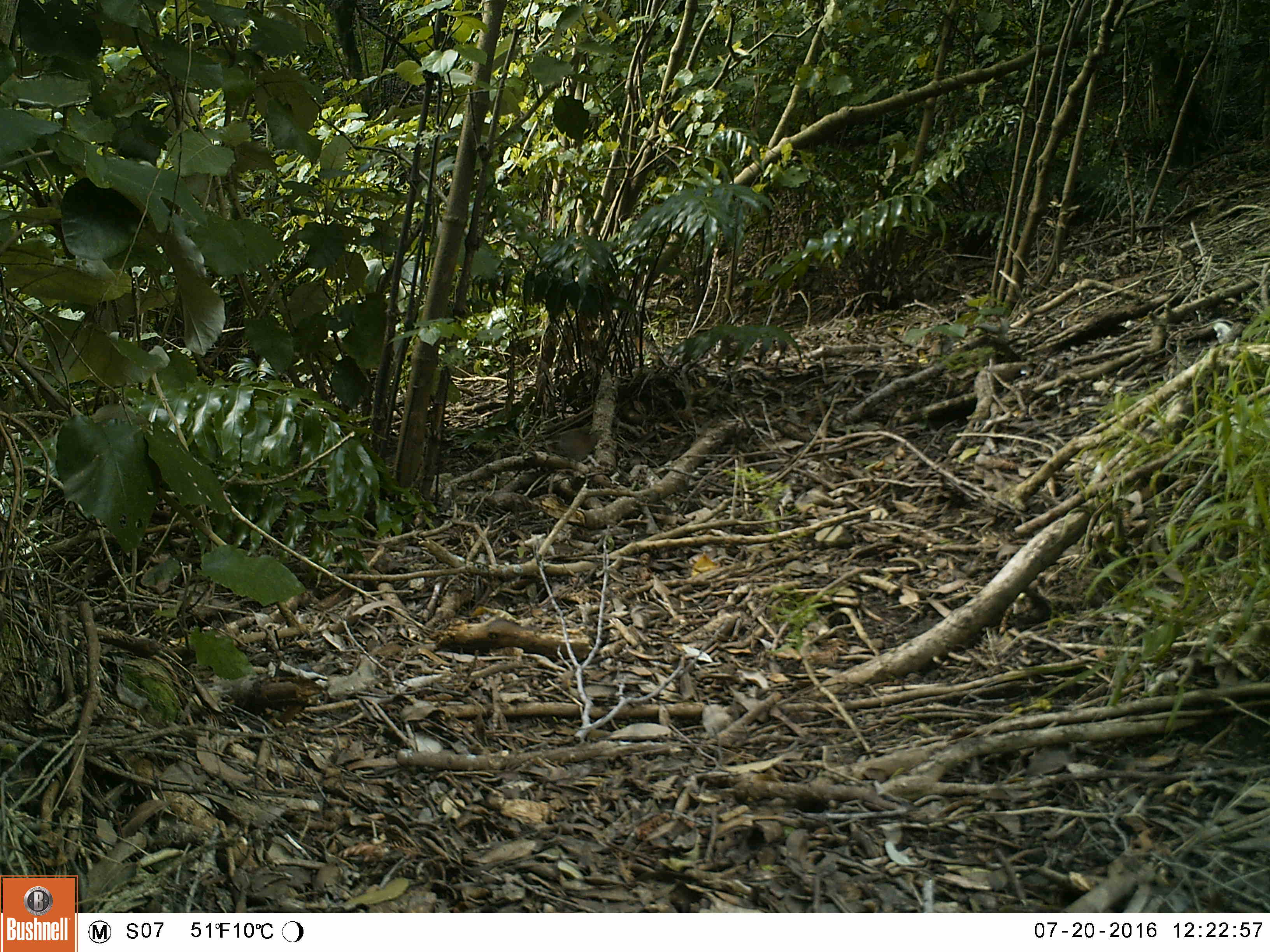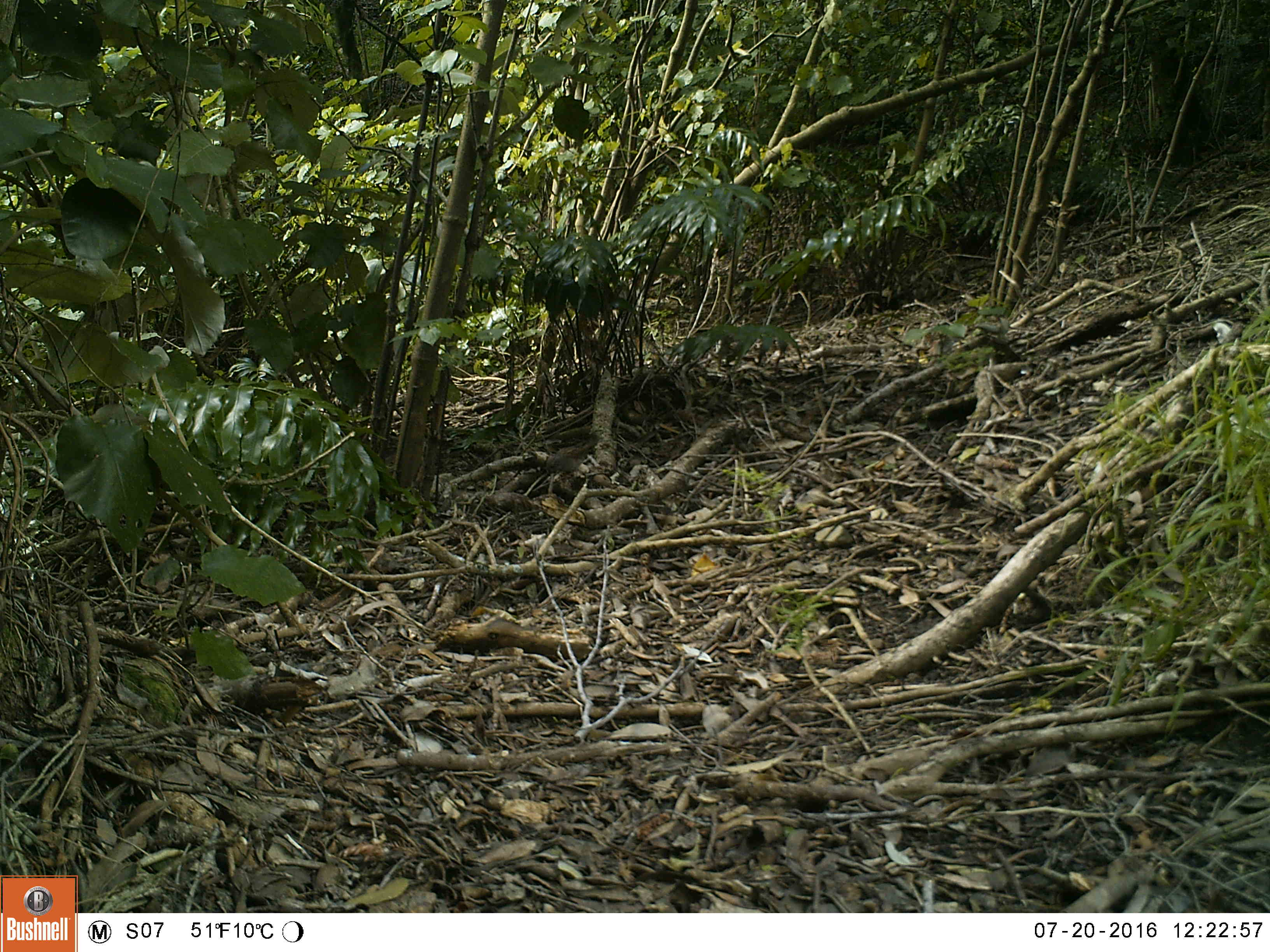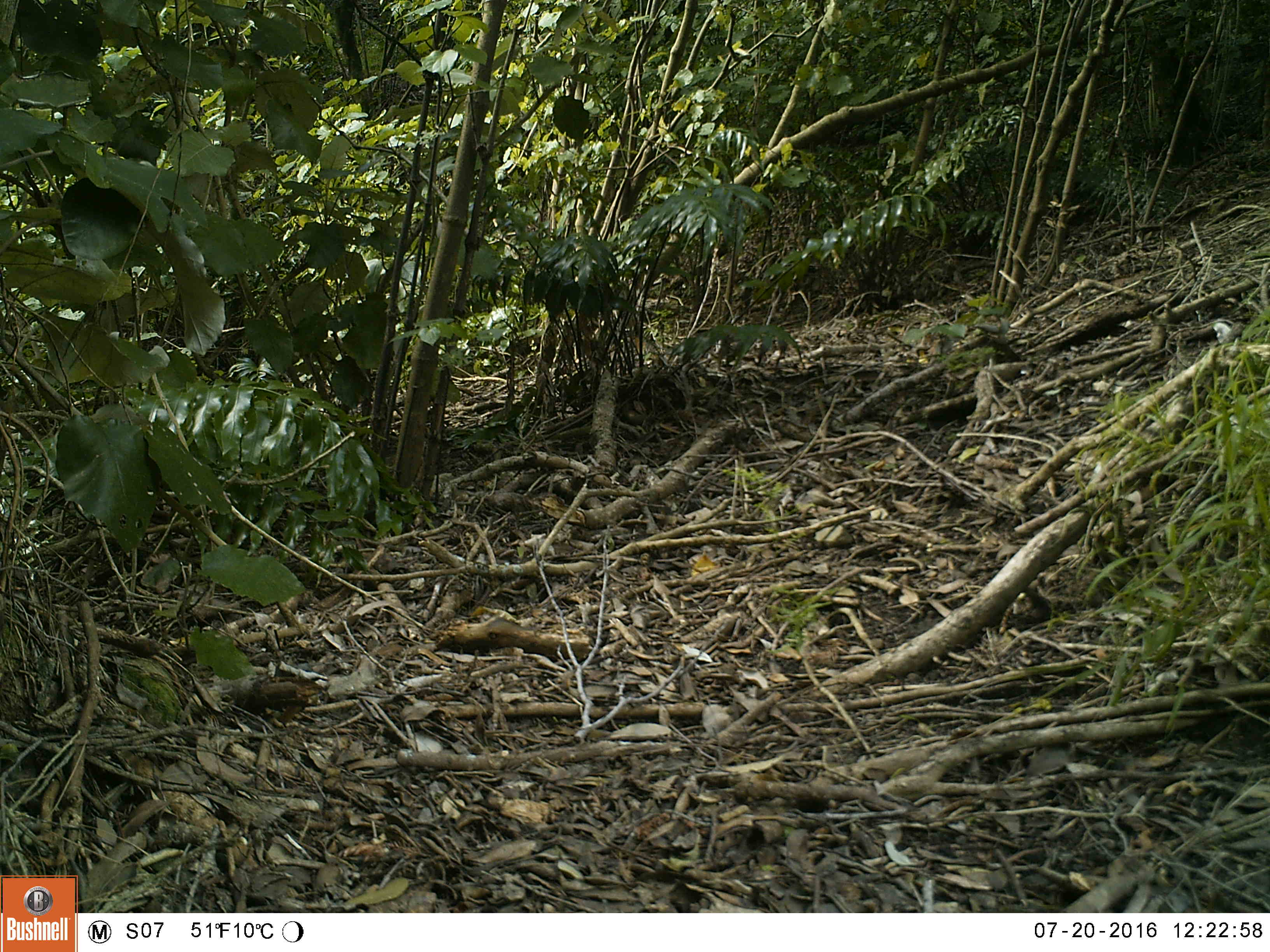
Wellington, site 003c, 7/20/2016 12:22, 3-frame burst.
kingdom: Animalia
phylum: Chordata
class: Aves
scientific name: Aves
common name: bird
Bird (Aves).